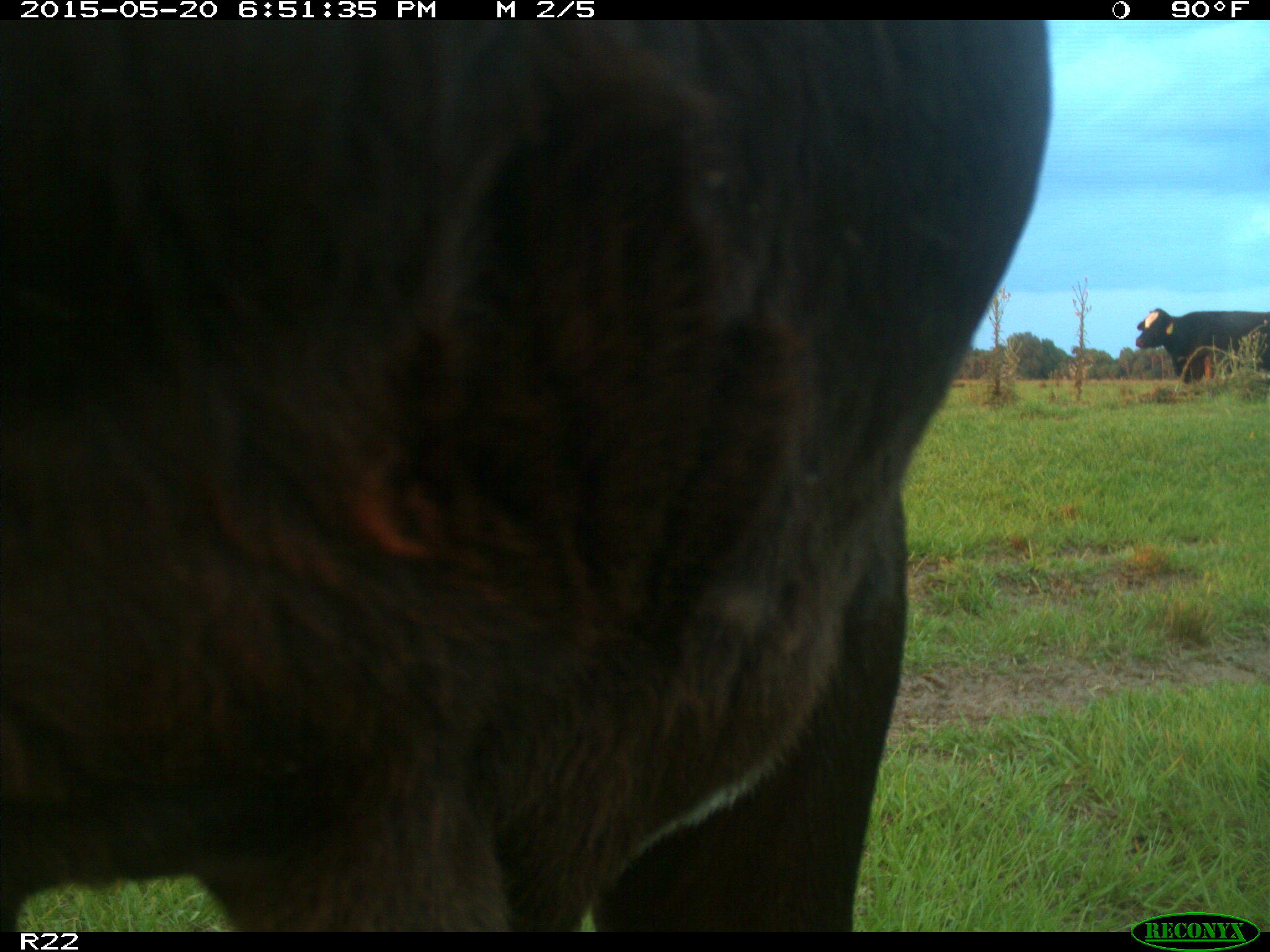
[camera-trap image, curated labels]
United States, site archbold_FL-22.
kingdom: Animalia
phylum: Chordata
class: Mammalia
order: Artiodactyla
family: Bovidae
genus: Bos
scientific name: Bos taurus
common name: domestic cow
Bos taurus (domestic cow).